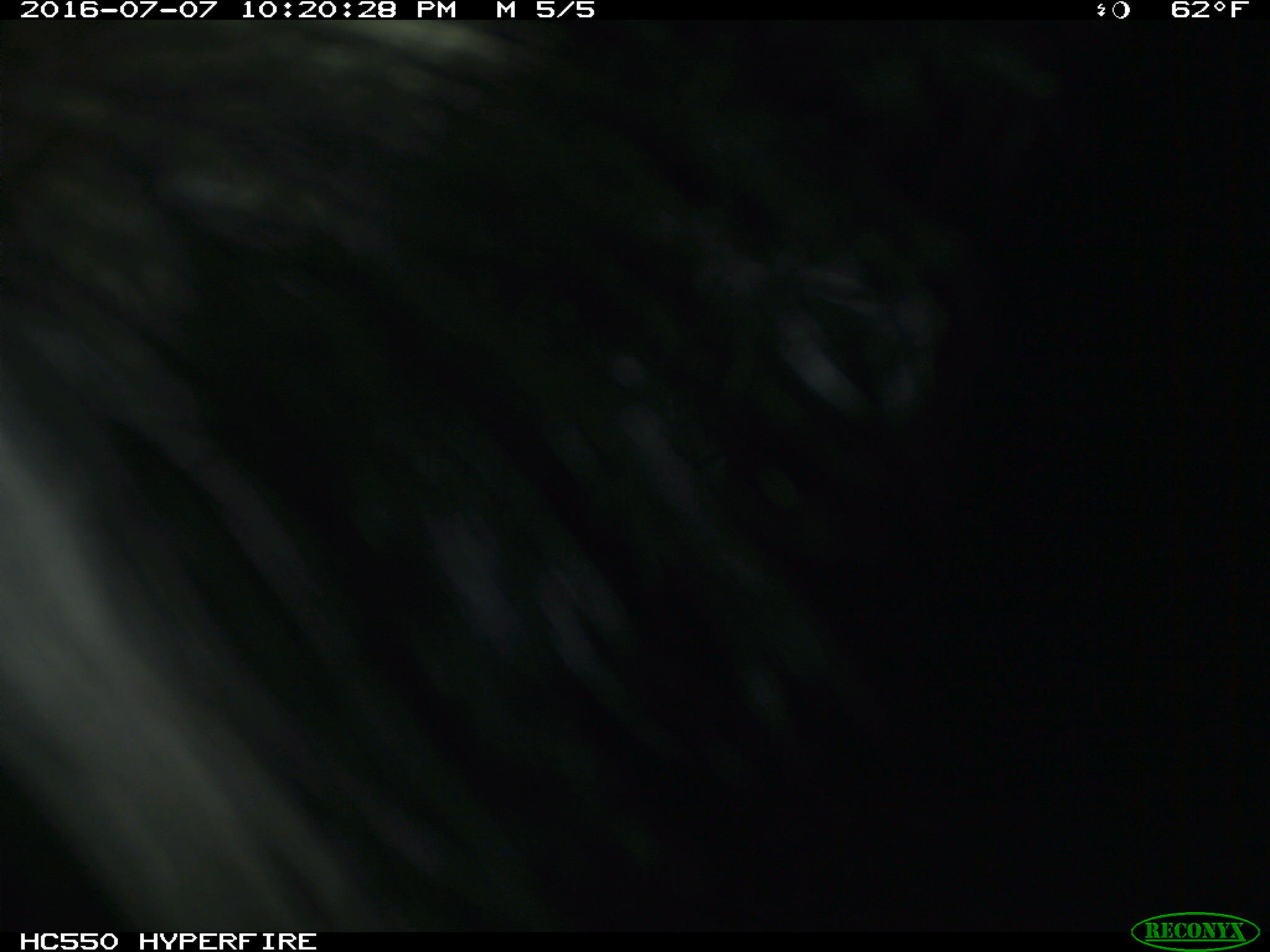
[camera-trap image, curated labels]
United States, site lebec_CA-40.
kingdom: Animalia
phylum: Chordata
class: Mammalia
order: Carnivora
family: Mephitidae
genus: Mephitis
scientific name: Mephitis mephitis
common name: striped skunk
Mephitis mephitis (striped skunk).